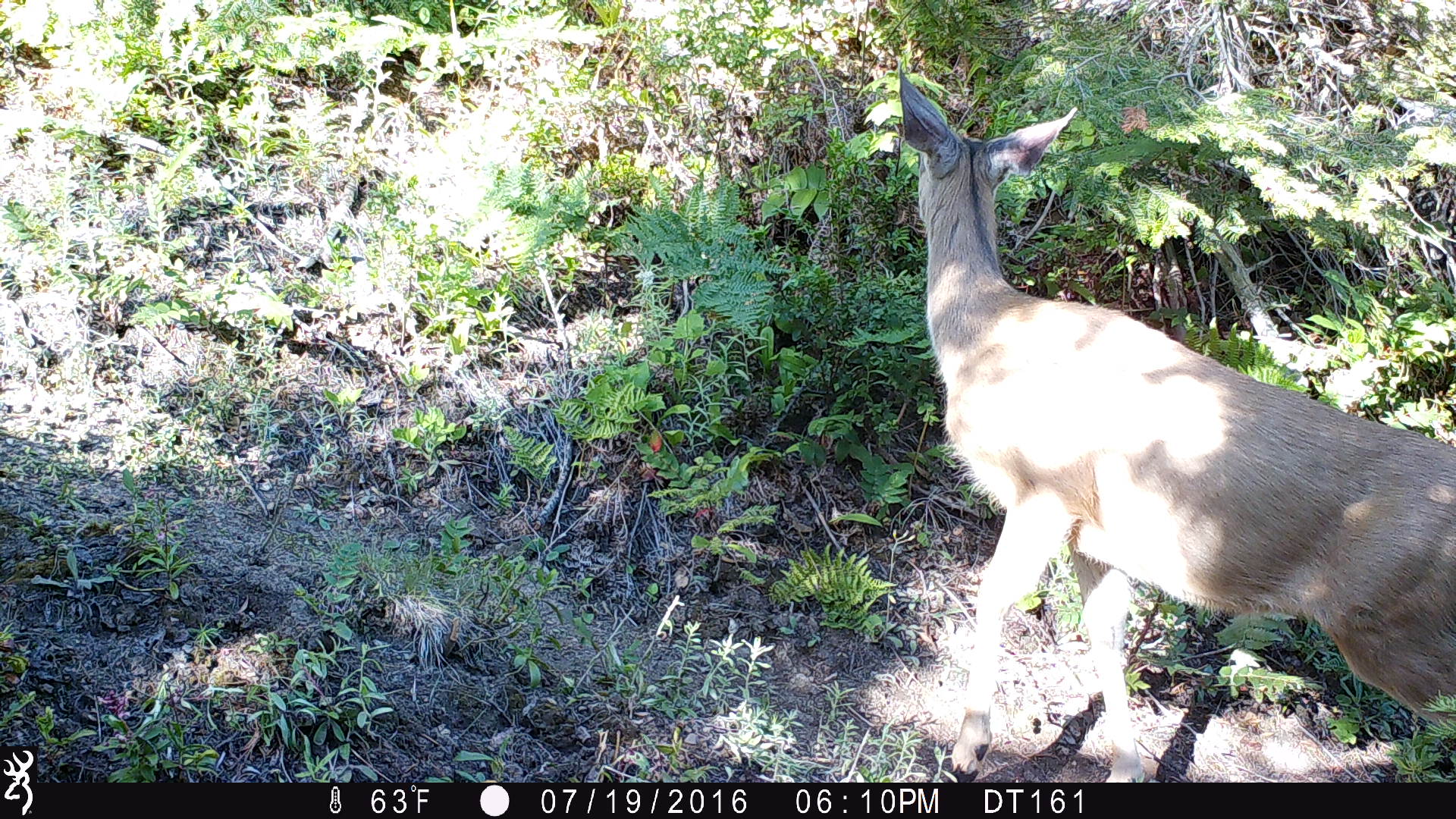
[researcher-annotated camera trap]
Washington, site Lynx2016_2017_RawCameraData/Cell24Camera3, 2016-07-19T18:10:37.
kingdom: Animalia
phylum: Chordata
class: Mammalia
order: Artiodactyla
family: Cervidae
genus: Odocoileus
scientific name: Odocoileus hemionus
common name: mule deer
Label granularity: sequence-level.